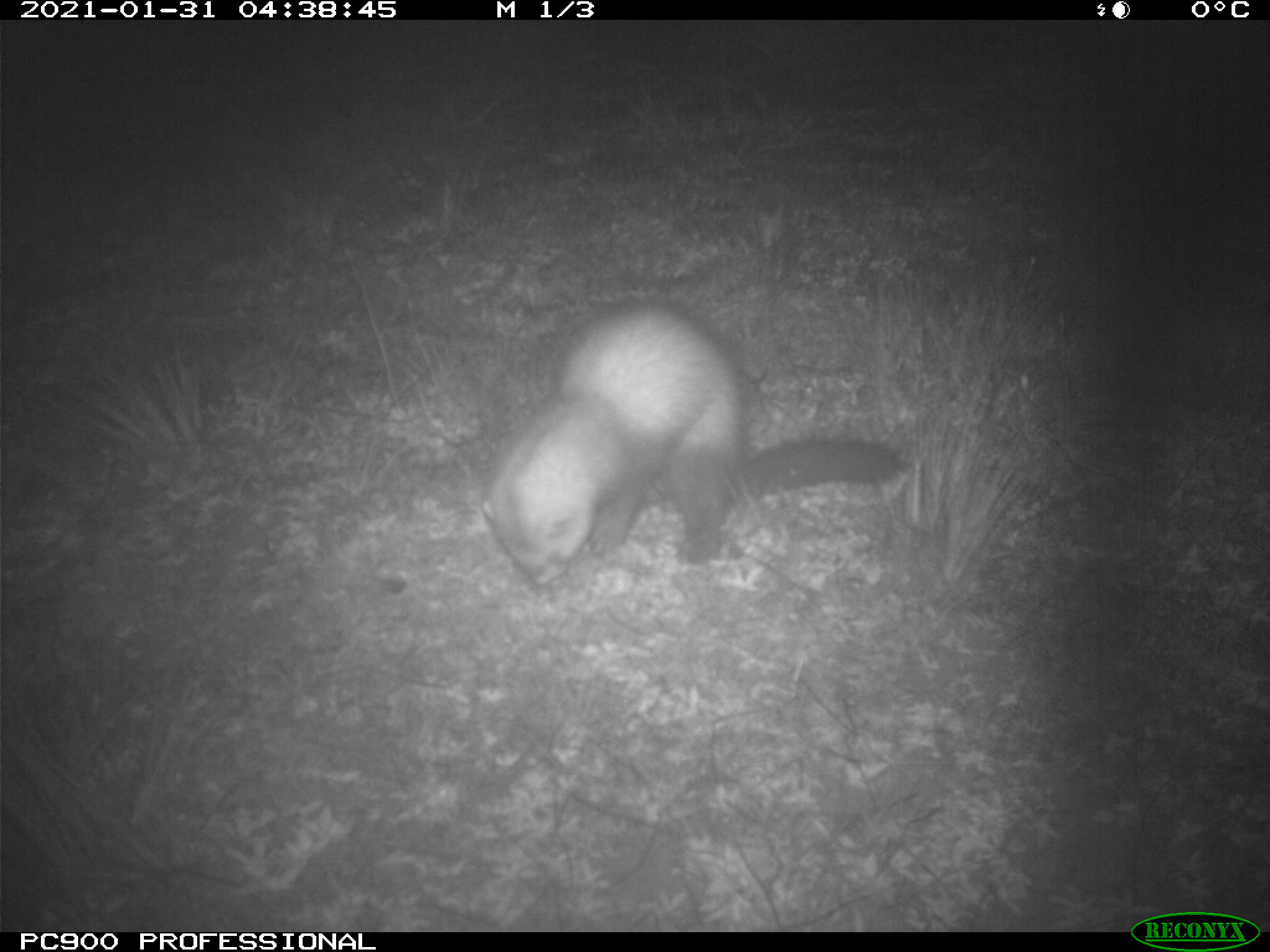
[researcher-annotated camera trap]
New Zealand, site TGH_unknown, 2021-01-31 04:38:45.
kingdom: Animalia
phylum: Chordata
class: Mammalia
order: Carnivora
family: Mustelidae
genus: Mustela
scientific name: Mustela furo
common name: ferret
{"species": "ferret (Mustela furo)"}